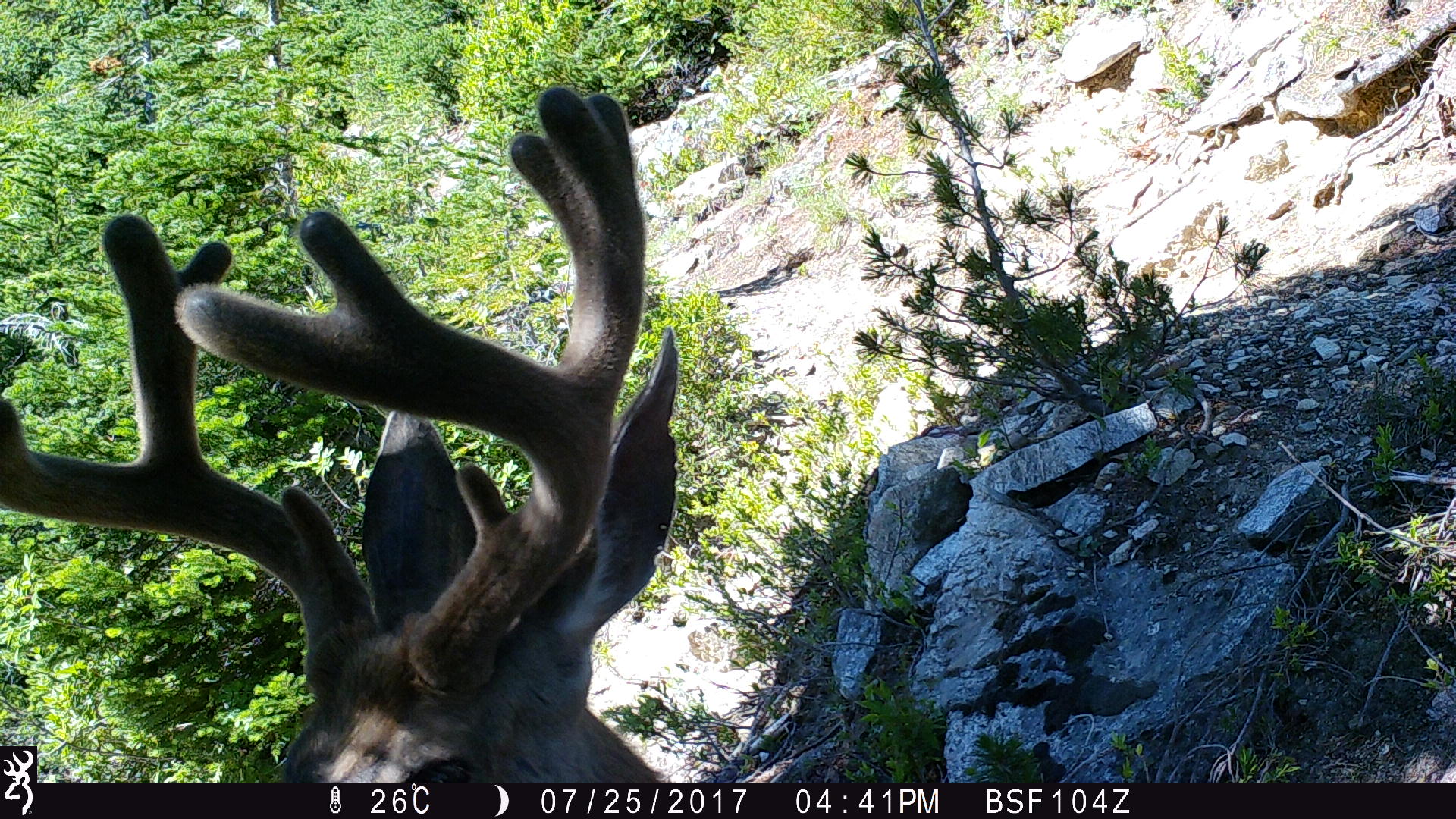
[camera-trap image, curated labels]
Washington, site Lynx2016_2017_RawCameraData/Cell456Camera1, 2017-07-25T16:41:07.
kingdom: Animalia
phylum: Chordata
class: Mammalia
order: Artiodactyla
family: Cervidae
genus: Odocoileus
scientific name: Odocoileus hemionus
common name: mule deer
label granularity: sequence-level